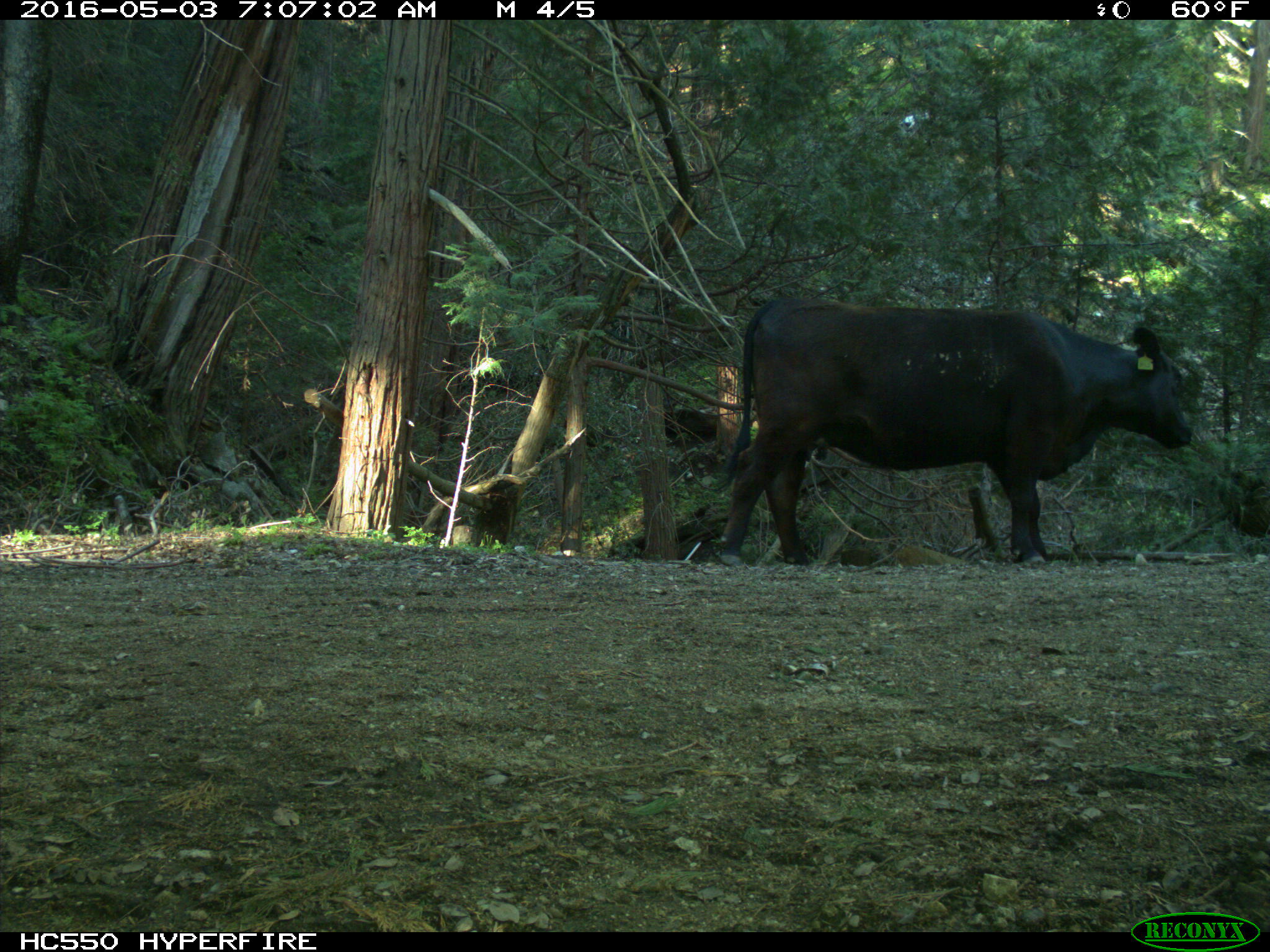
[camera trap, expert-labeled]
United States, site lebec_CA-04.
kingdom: Animalia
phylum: Chordata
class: Mammalia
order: Artiodactyla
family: Bovidae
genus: Bos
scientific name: Bos taurus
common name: domestic cow